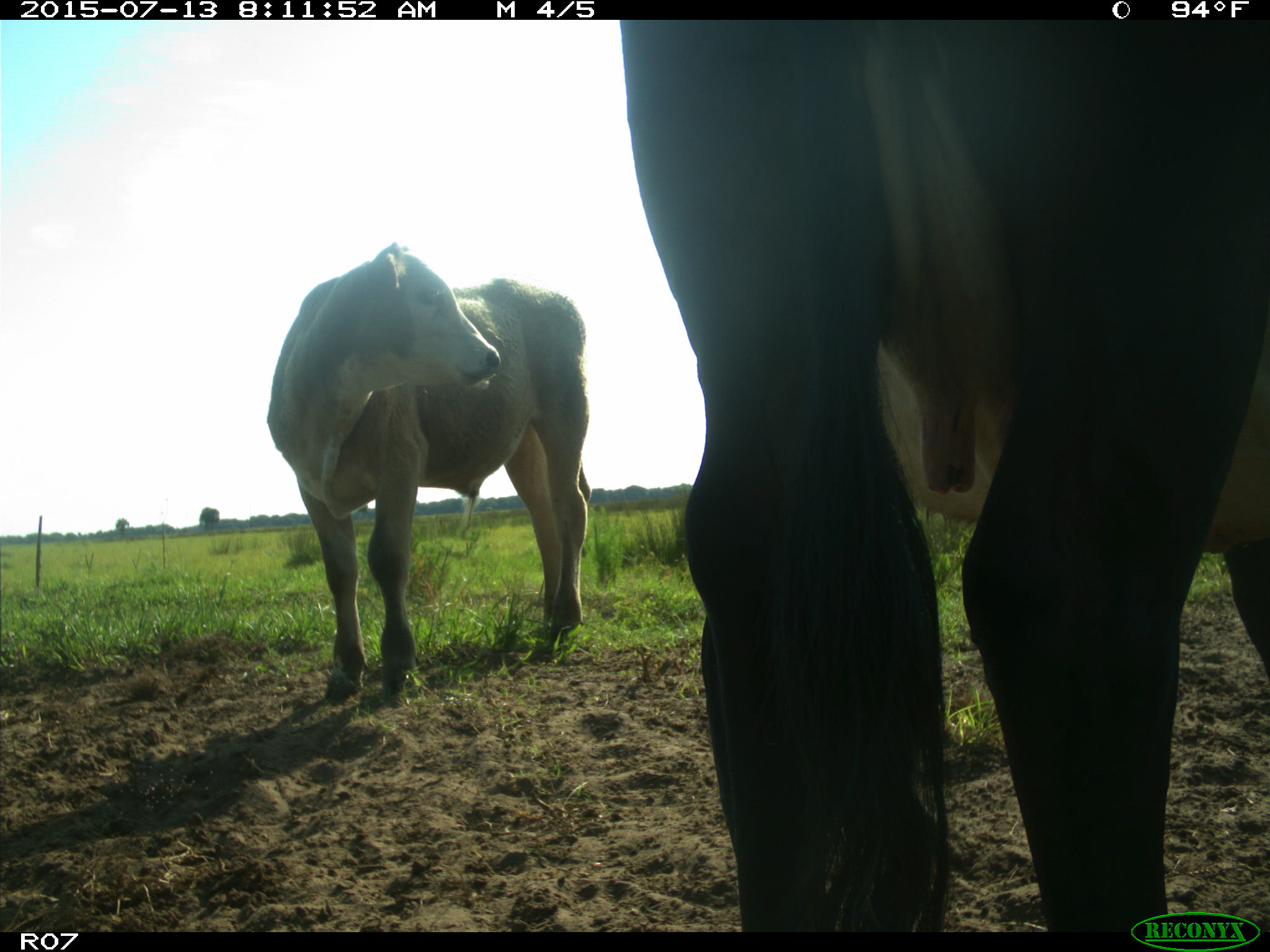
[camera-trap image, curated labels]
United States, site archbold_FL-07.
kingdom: Animalia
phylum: Chordata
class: Mammalia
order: Artiodactyla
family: Bovidae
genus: Bos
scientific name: Bos taurus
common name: domestic cow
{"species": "Bos taurus (domestic cow)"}